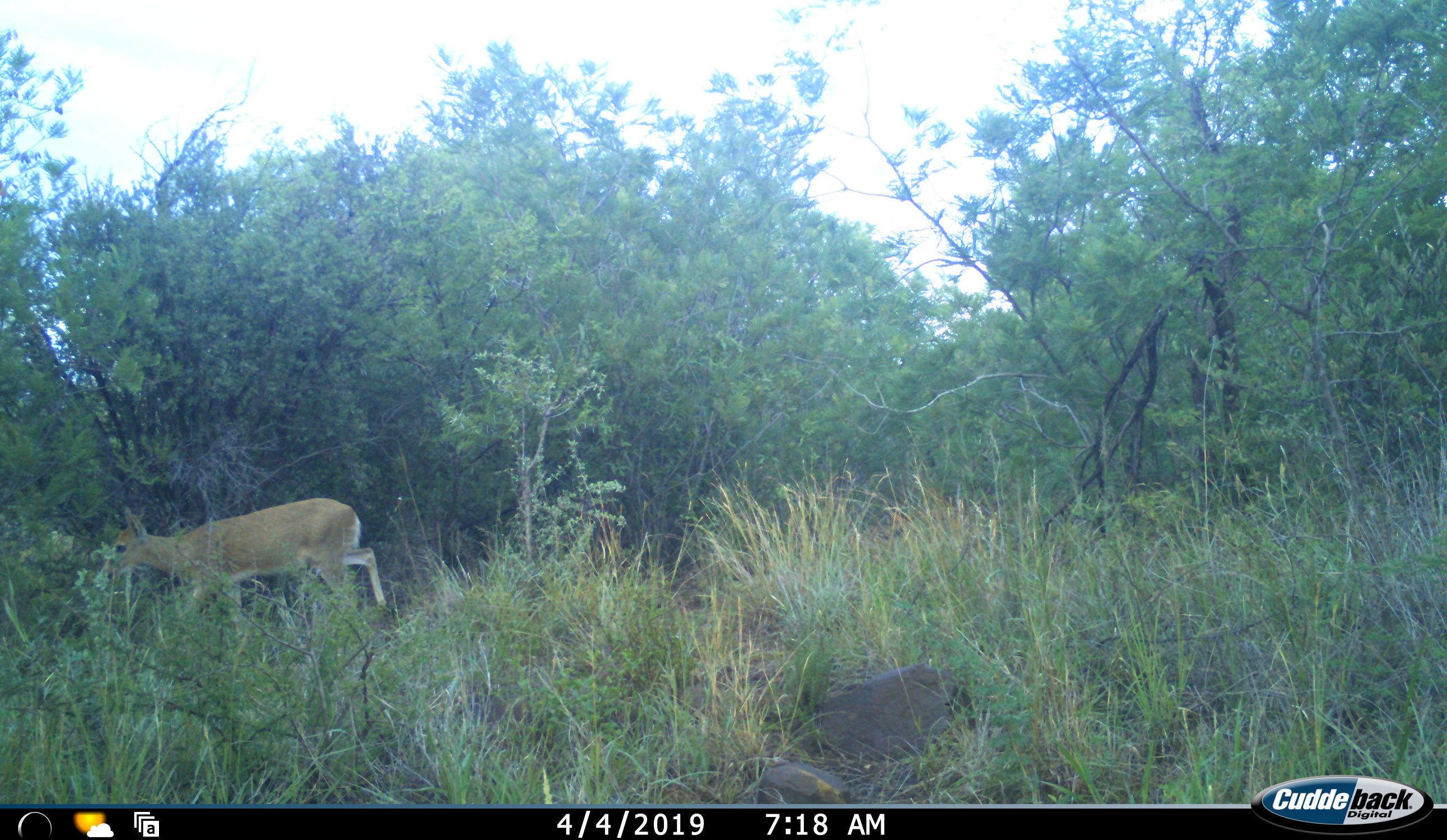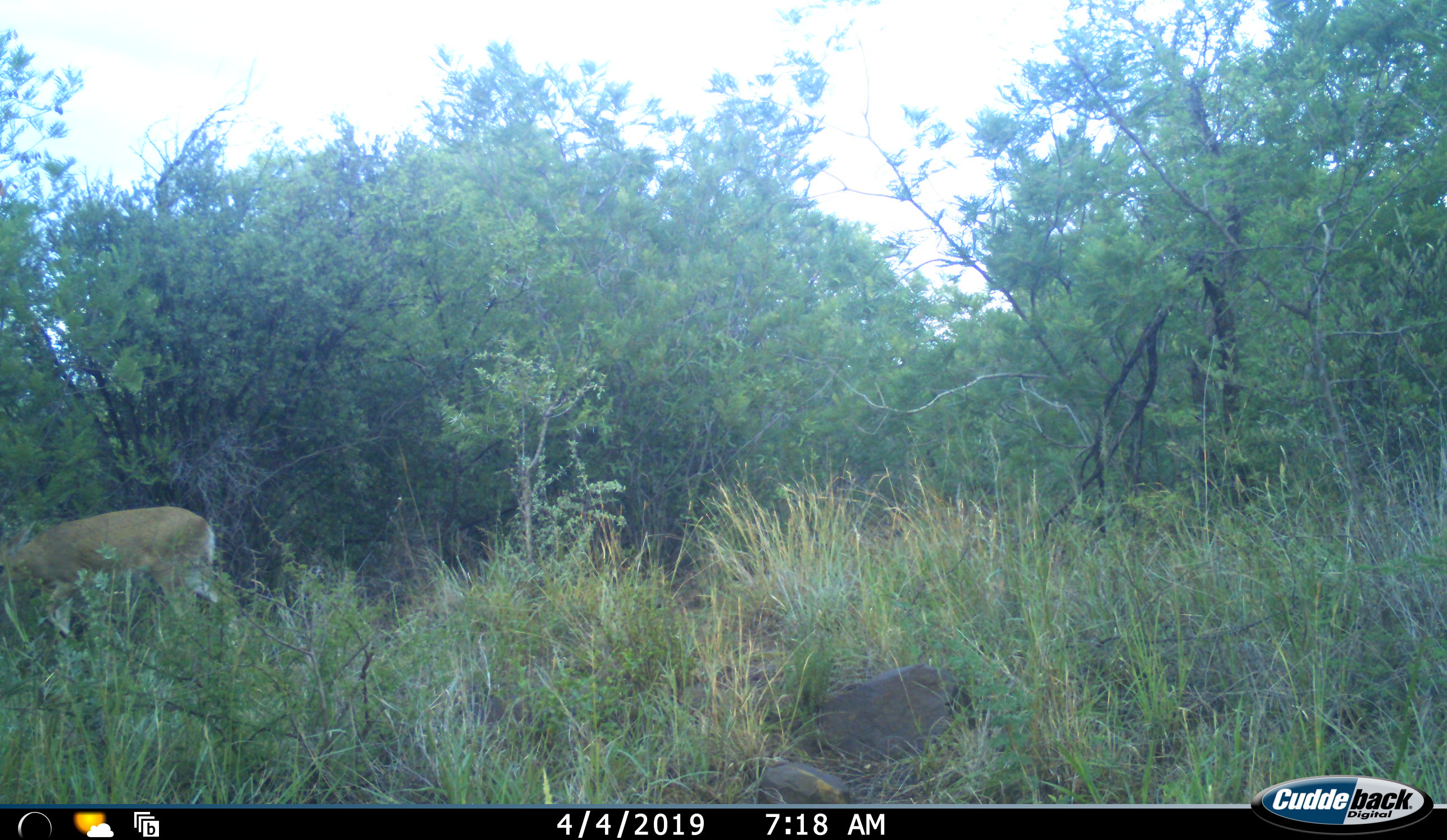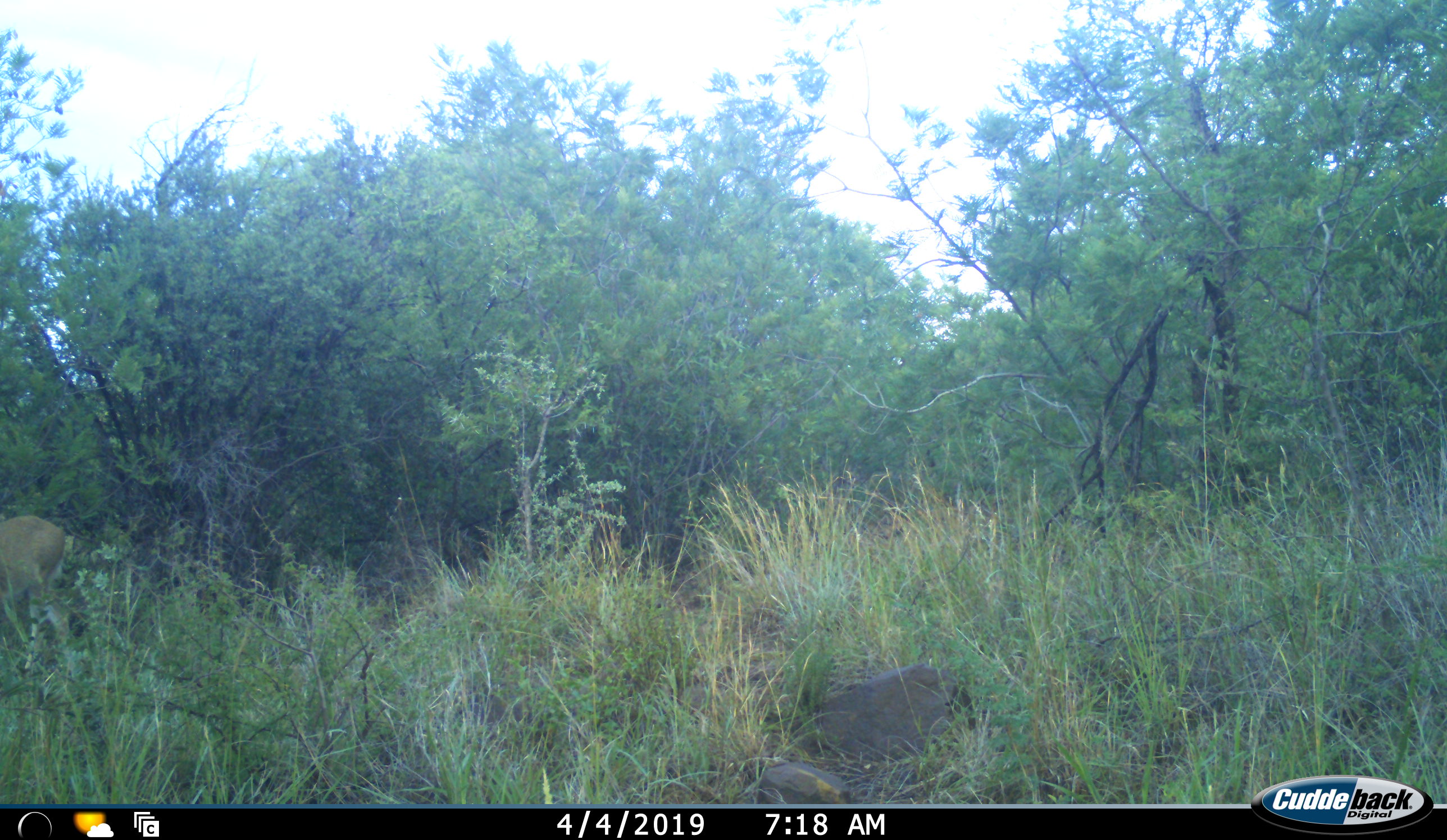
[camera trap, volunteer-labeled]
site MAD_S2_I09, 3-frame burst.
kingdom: Animalia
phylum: Chordata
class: Mammalia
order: Artiodactyla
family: Bovidae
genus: Aepyceros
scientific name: Aepyceros melampus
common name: impala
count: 1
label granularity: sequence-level